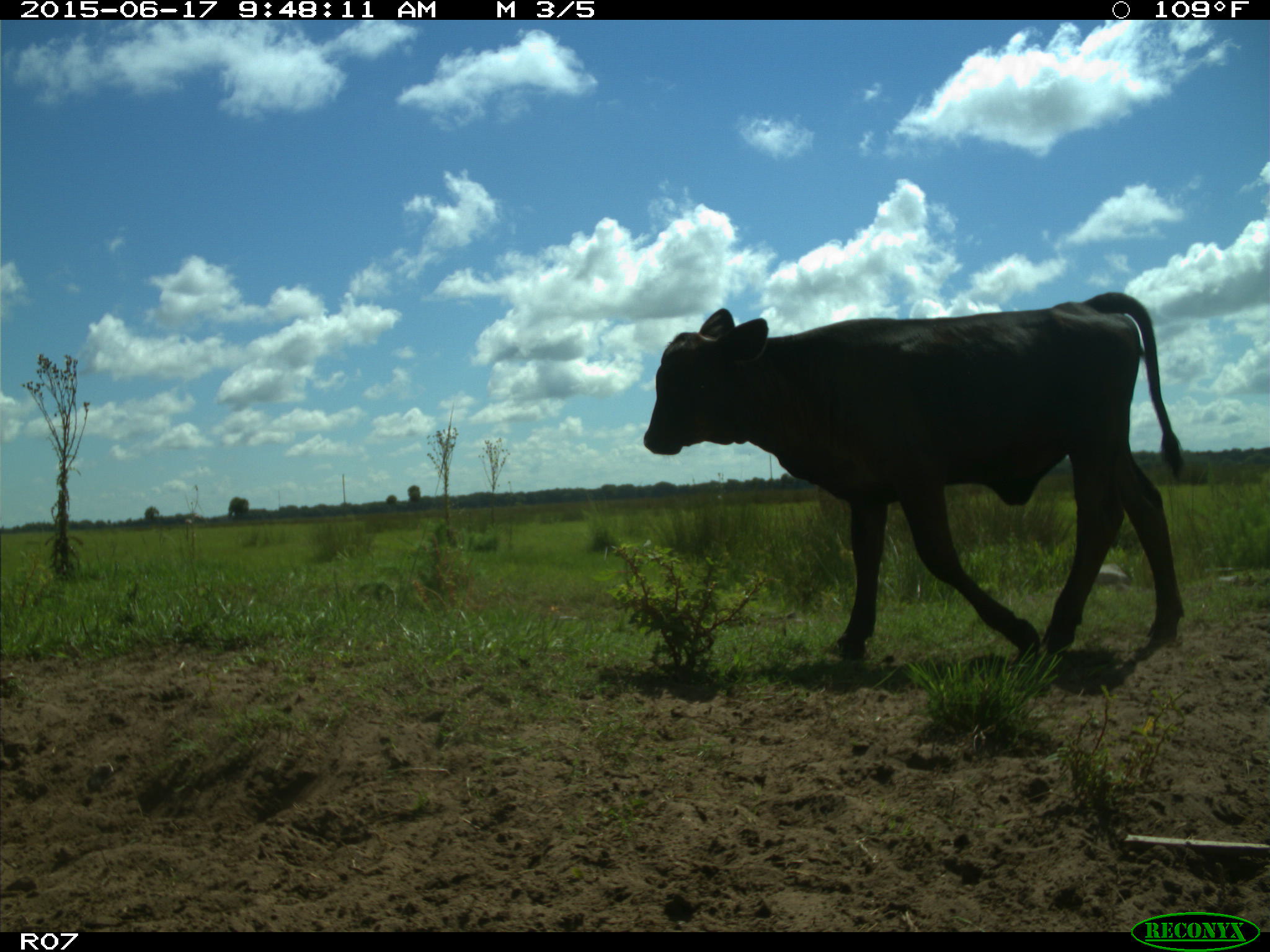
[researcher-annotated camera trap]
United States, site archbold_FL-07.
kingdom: Animalia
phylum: Chordata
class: Mammalia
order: Artiodactyla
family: Bovidae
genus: Bos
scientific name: Bos taurus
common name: domestic cow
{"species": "Bos taurus (domestic cow)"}